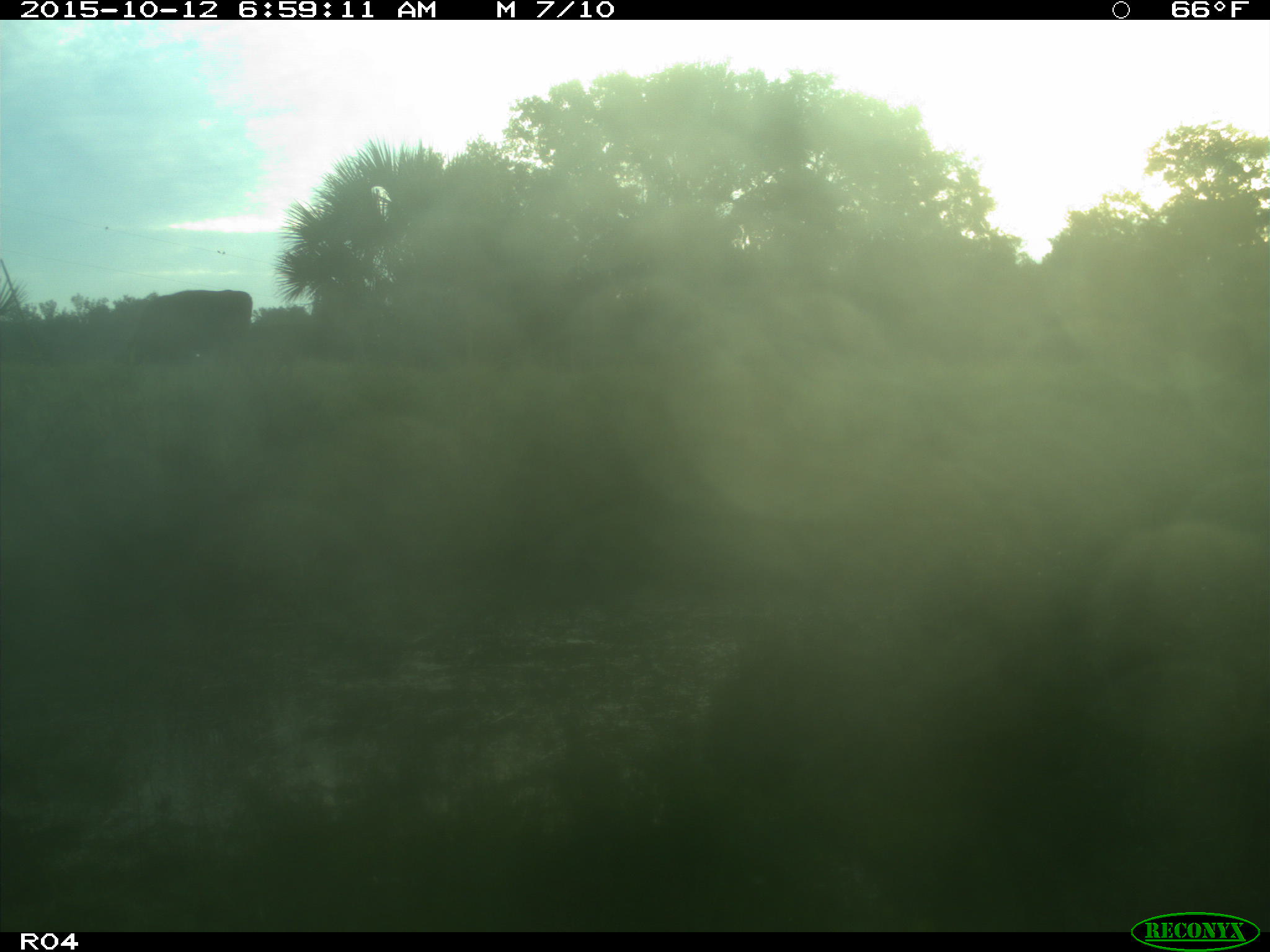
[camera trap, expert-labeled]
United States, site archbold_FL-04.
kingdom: Animalia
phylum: Chordata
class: Mammalia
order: Artiodactyla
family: Bovidae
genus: Bos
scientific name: Bos taurus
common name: domestic cow